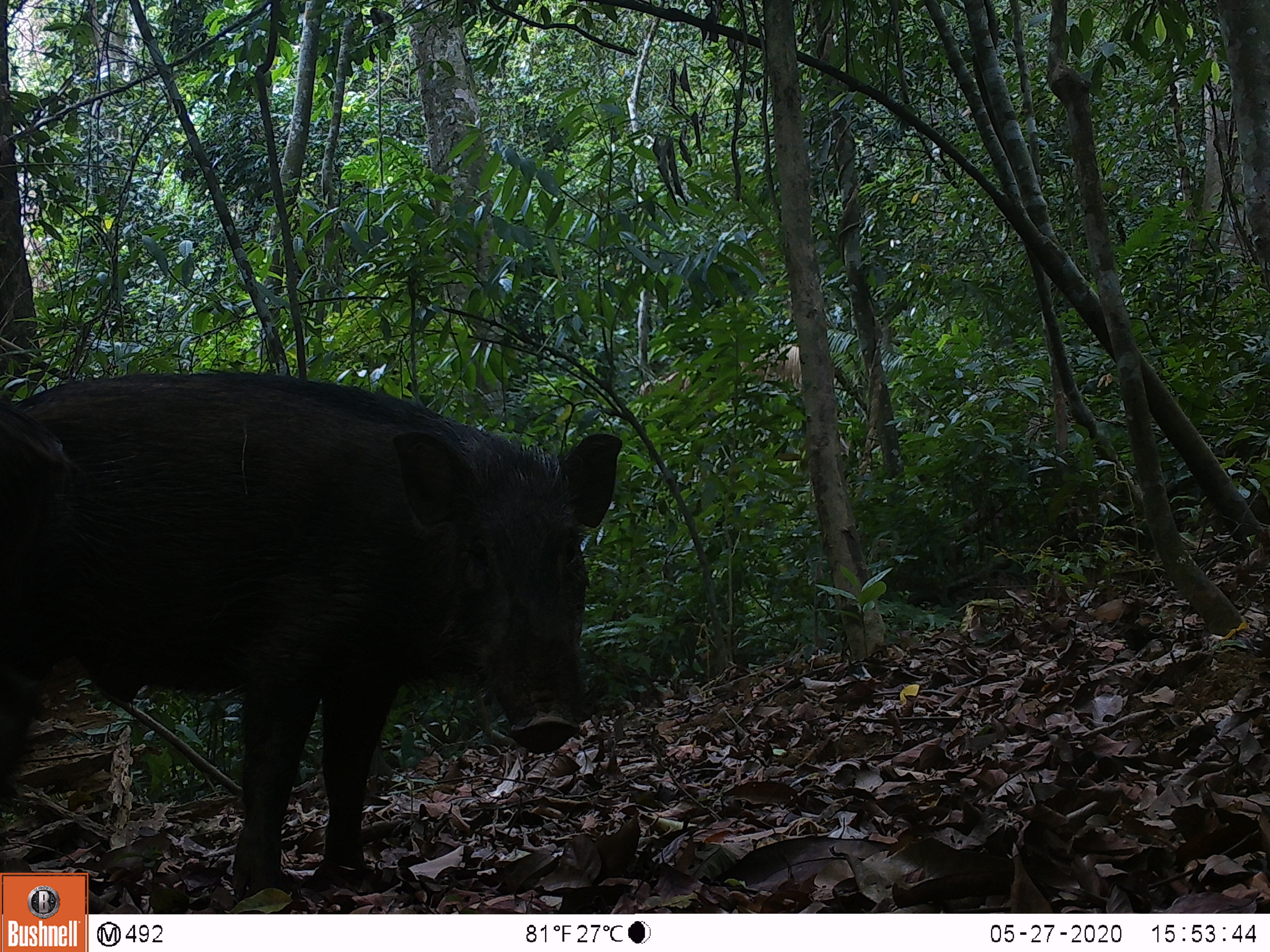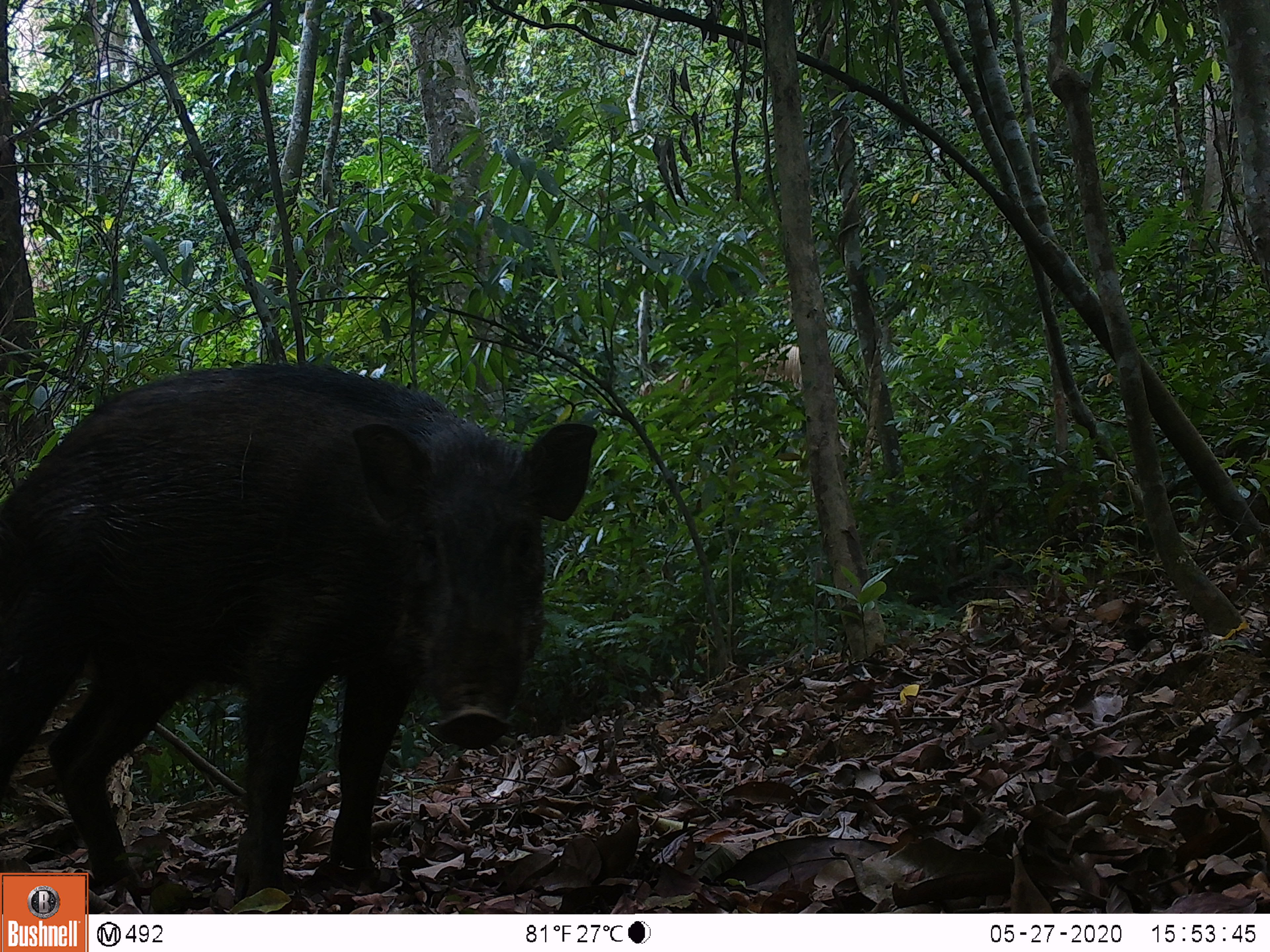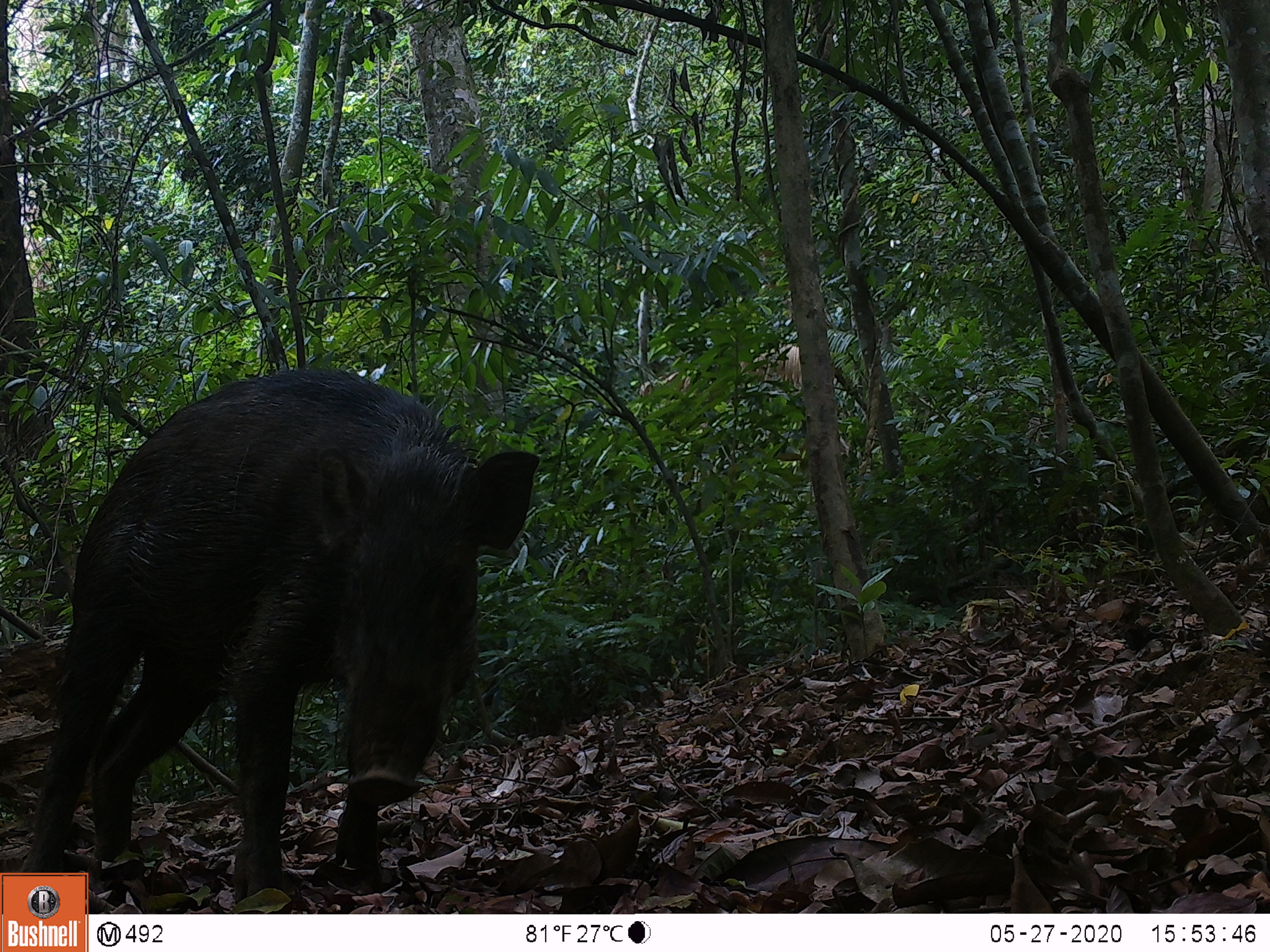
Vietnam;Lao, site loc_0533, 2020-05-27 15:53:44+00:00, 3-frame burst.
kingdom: Animalia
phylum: Chordata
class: Mammalia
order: Artiodactyla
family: Suidae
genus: Sus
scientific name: Sus scrofa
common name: eurasian wild pig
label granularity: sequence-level